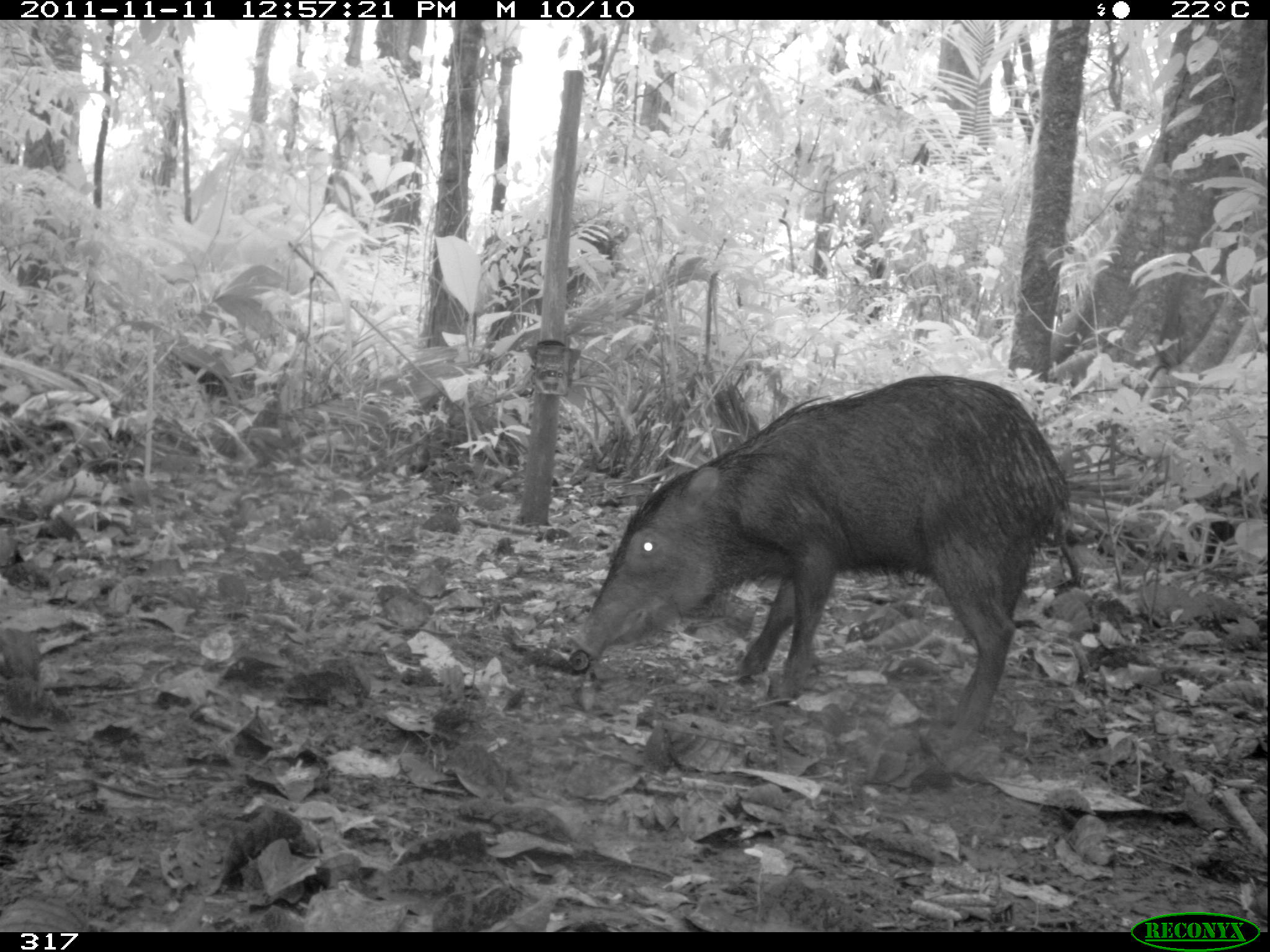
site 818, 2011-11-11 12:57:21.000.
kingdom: Animalia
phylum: Chordata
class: Mammalia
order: Artiodactyla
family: Tayassuidae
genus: Tayassu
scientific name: Tayassu pecari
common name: white-lipped peccary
Tayassu pecari (white-lipped peccary).